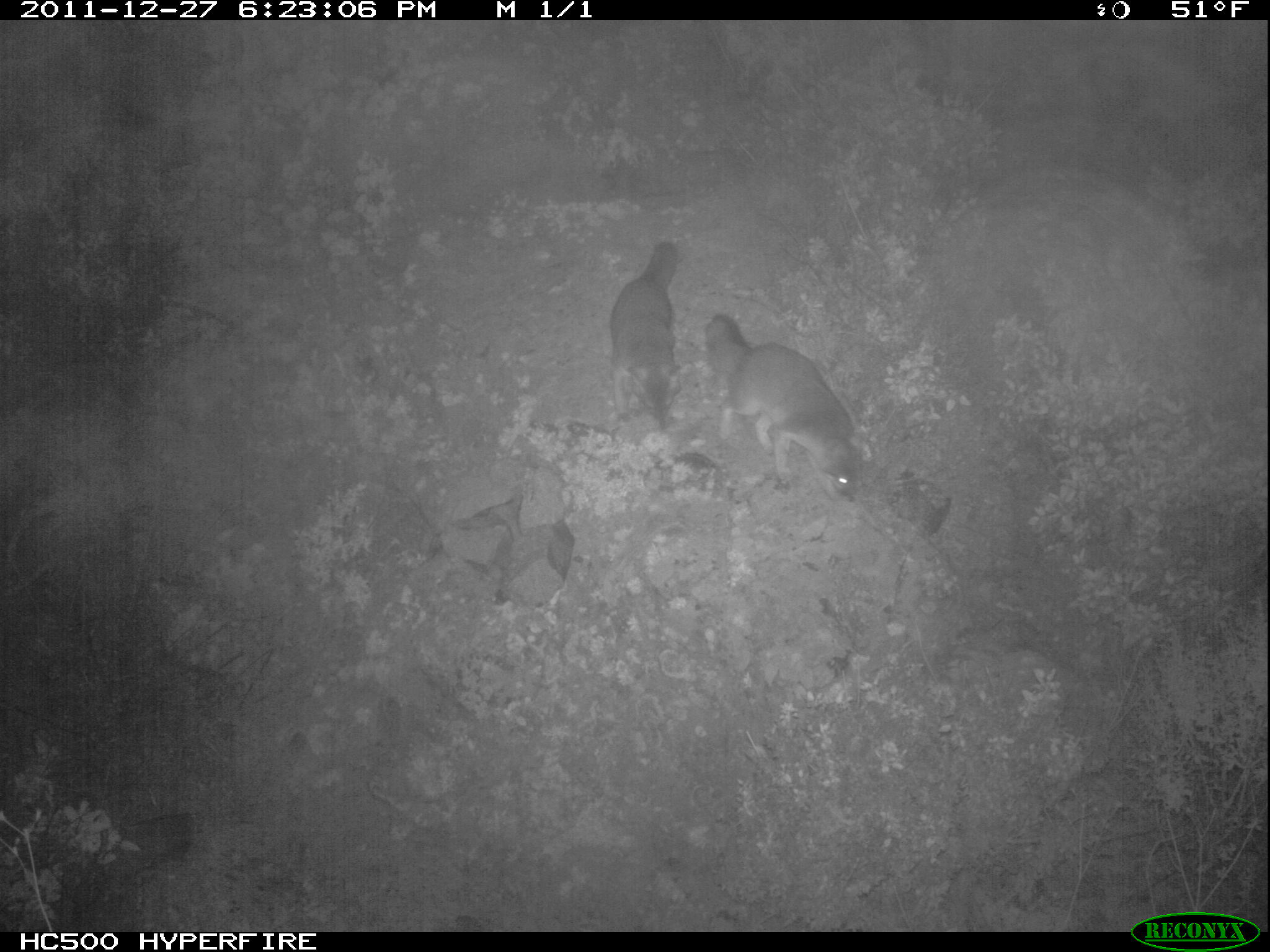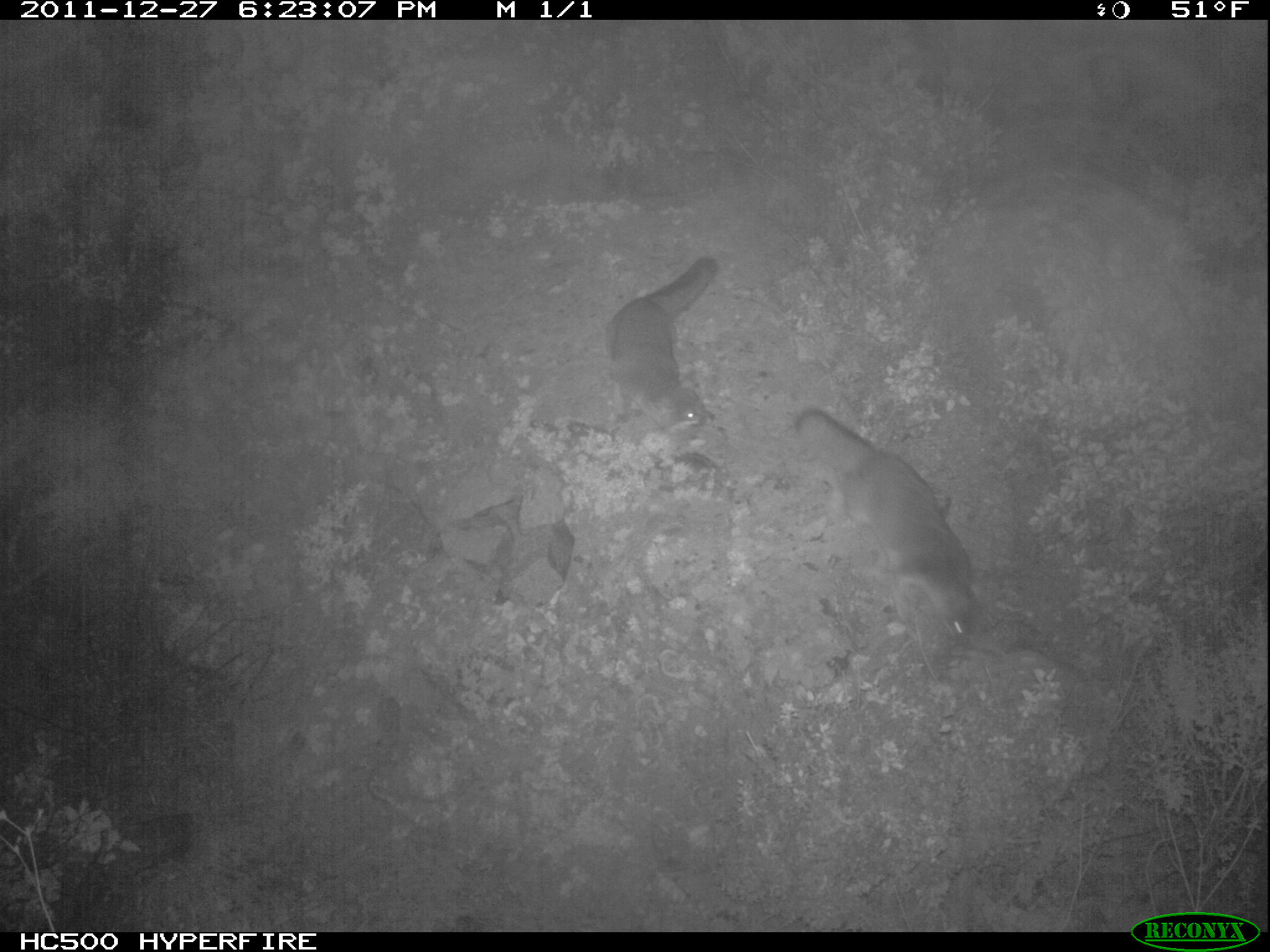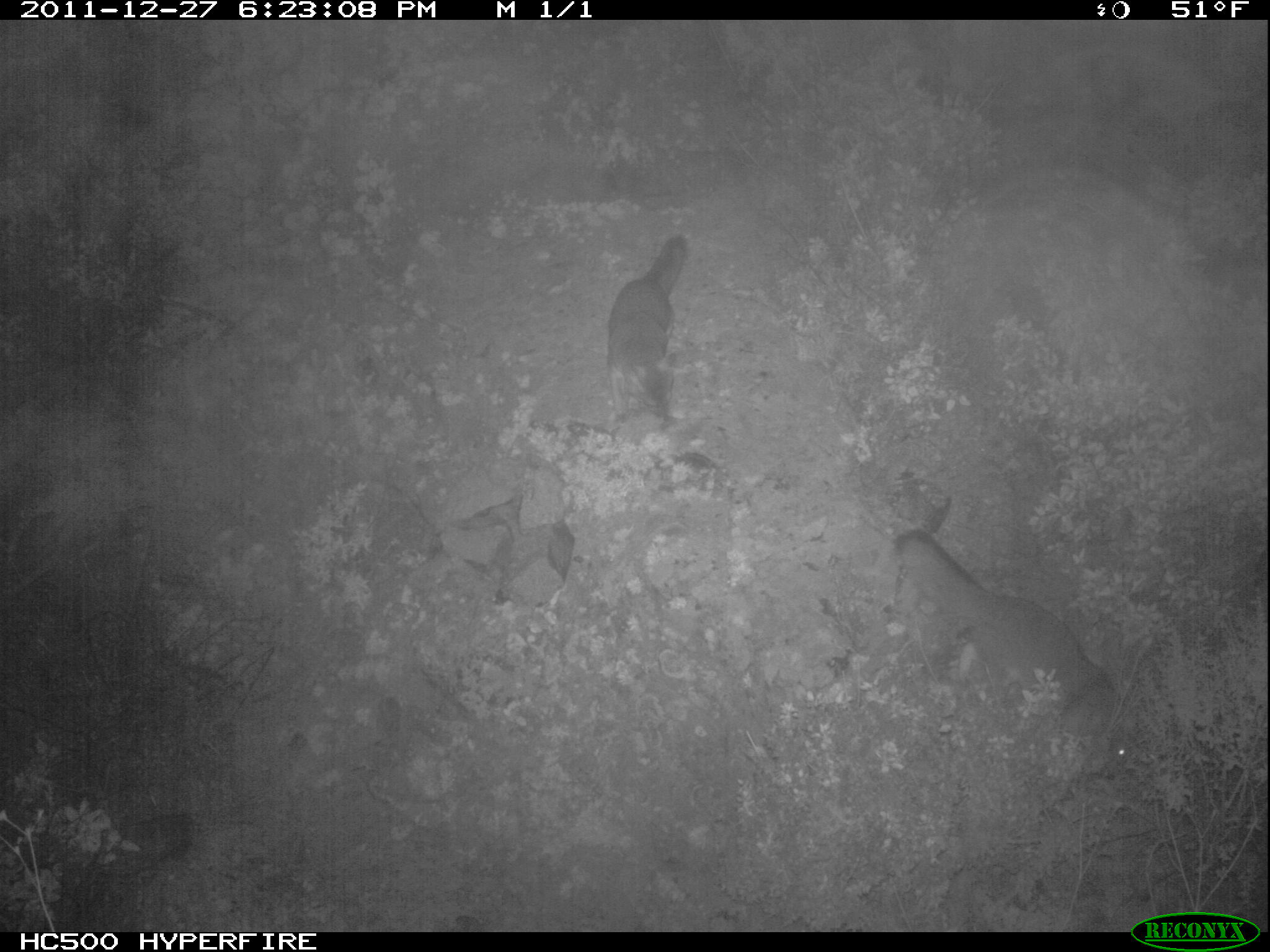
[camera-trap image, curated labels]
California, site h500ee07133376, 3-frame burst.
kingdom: Animalia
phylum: Chordata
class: Mammalia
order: Carnivora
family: Canidae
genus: Urocyon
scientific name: Urocyon littoralis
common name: island fox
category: fox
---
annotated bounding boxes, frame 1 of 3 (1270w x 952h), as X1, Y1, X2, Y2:
fox: 704, 314, 866, 503; 609, 241, 682, 432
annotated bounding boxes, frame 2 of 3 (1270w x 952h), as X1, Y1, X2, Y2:
fox: 792, 409, 982, 650; 607, 257, 718, 427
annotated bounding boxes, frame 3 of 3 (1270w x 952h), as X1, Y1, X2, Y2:
fox: 894, 529, 1131, 762; 608, 236, 687, 423